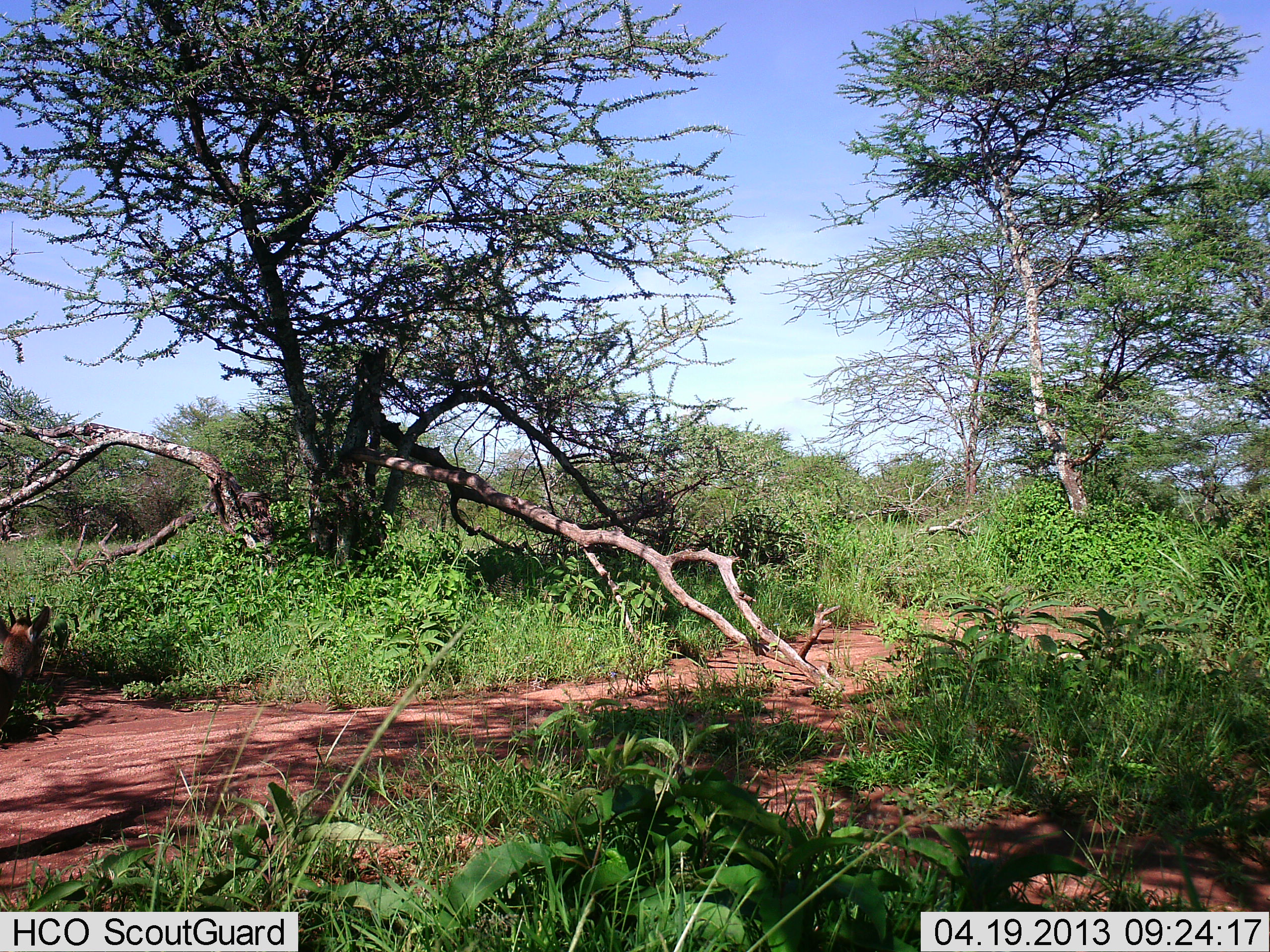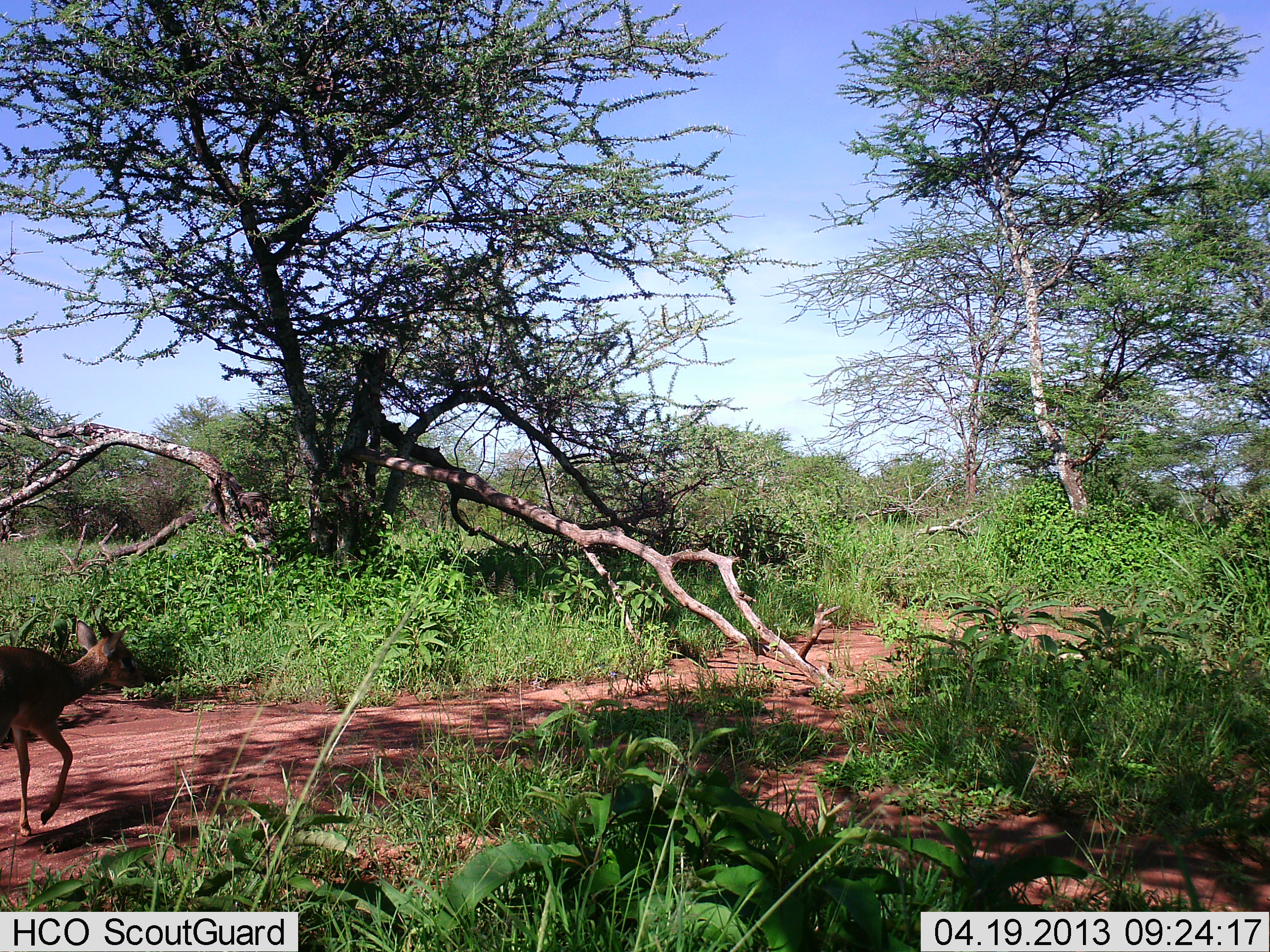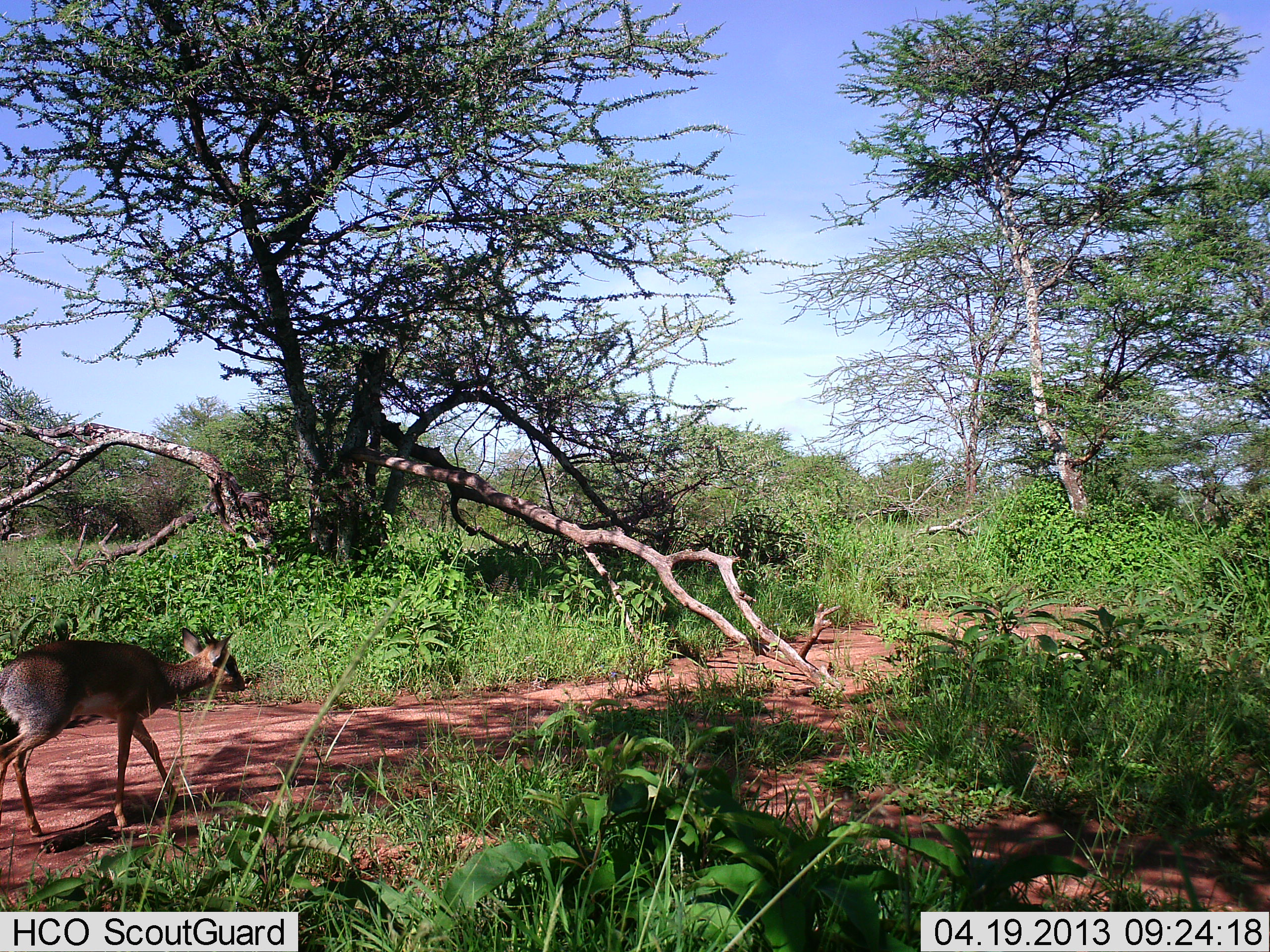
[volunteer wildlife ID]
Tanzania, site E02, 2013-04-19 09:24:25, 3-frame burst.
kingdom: Animalia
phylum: Chordata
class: Mammalia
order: Artiodactyla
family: Bovidae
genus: Madoqua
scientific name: Madoqua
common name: dikdik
Dikdik (Madoqua), count 1. Behavior (volunteer vote fractions): standing 0%, resting 0%, moving 100%, interacting 0%. Young present (vote fraction): 0%. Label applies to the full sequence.